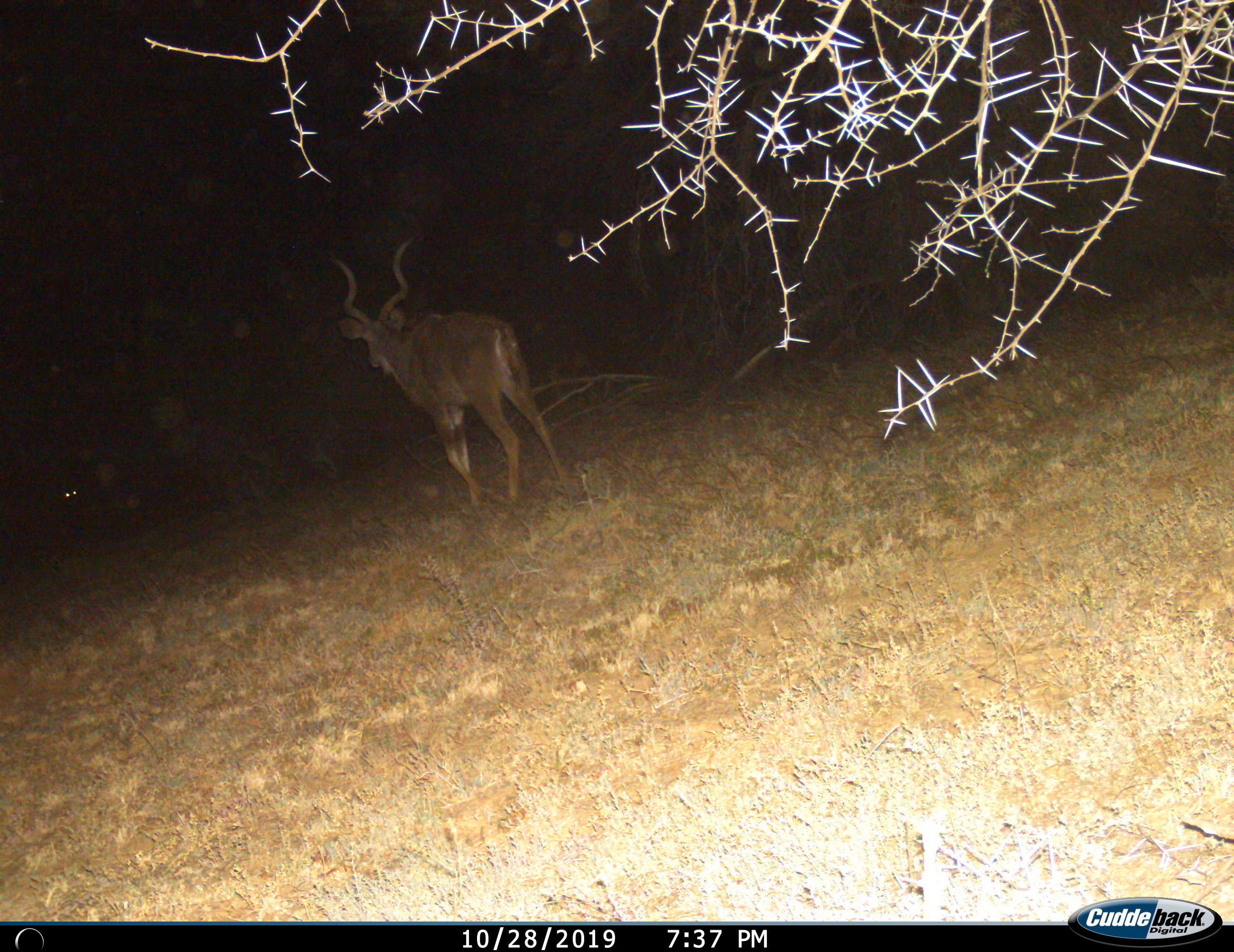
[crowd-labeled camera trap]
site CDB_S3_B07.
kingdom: Animalia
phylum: Chordata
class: Mammalia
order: Artiodactyla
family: Bovidae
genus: Tragelaphus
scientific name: Tragelaphus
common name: kudu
Kudu (Tragelaphus), count 1. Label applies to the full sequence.